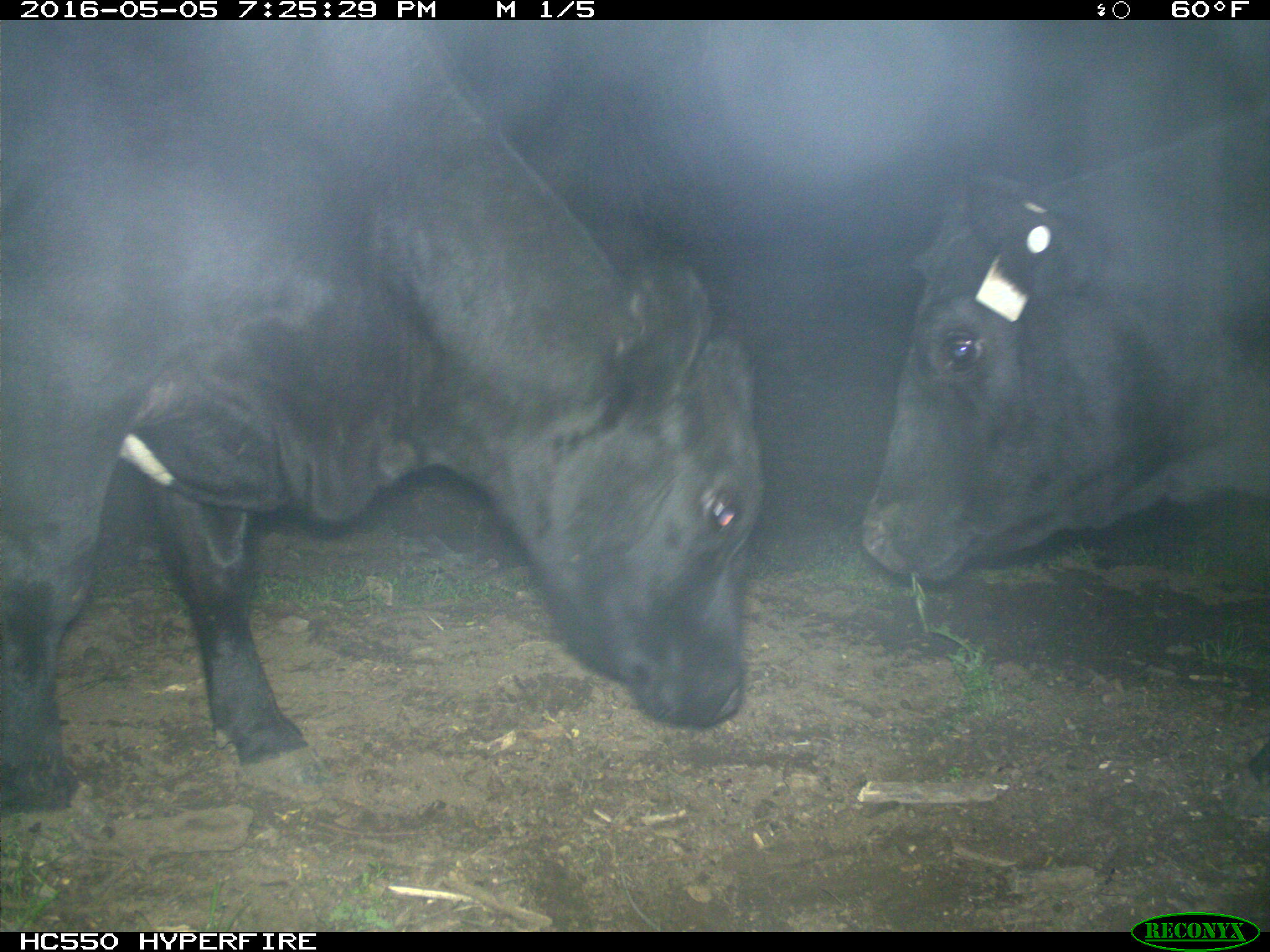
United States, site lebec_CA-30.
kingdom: Animalia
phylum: Chordata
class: Mammalia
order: Artiodactyla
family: Bovidae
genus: Bos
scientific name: Bos taurus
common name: domestic cow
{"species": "Bos taurus (domestic cow)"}